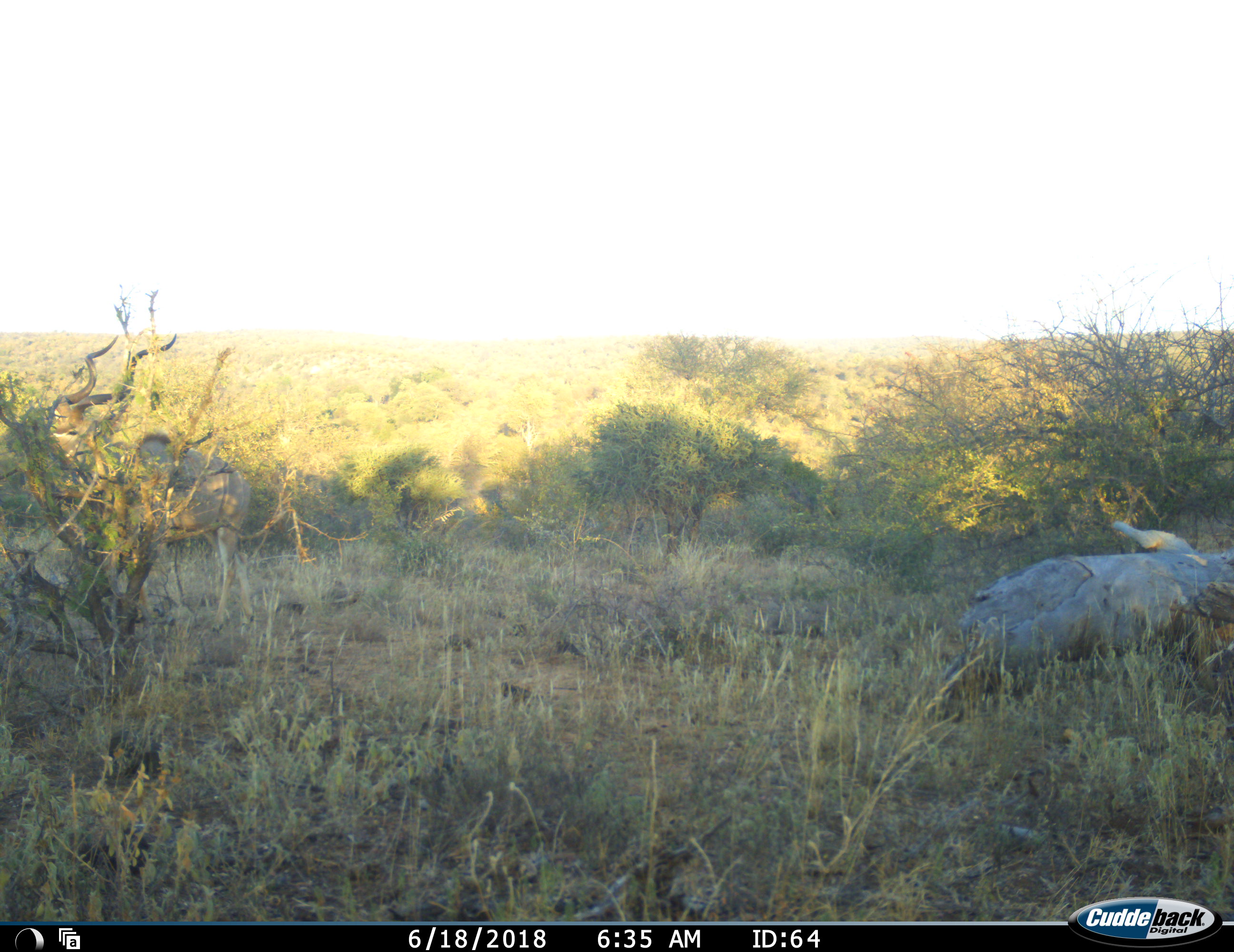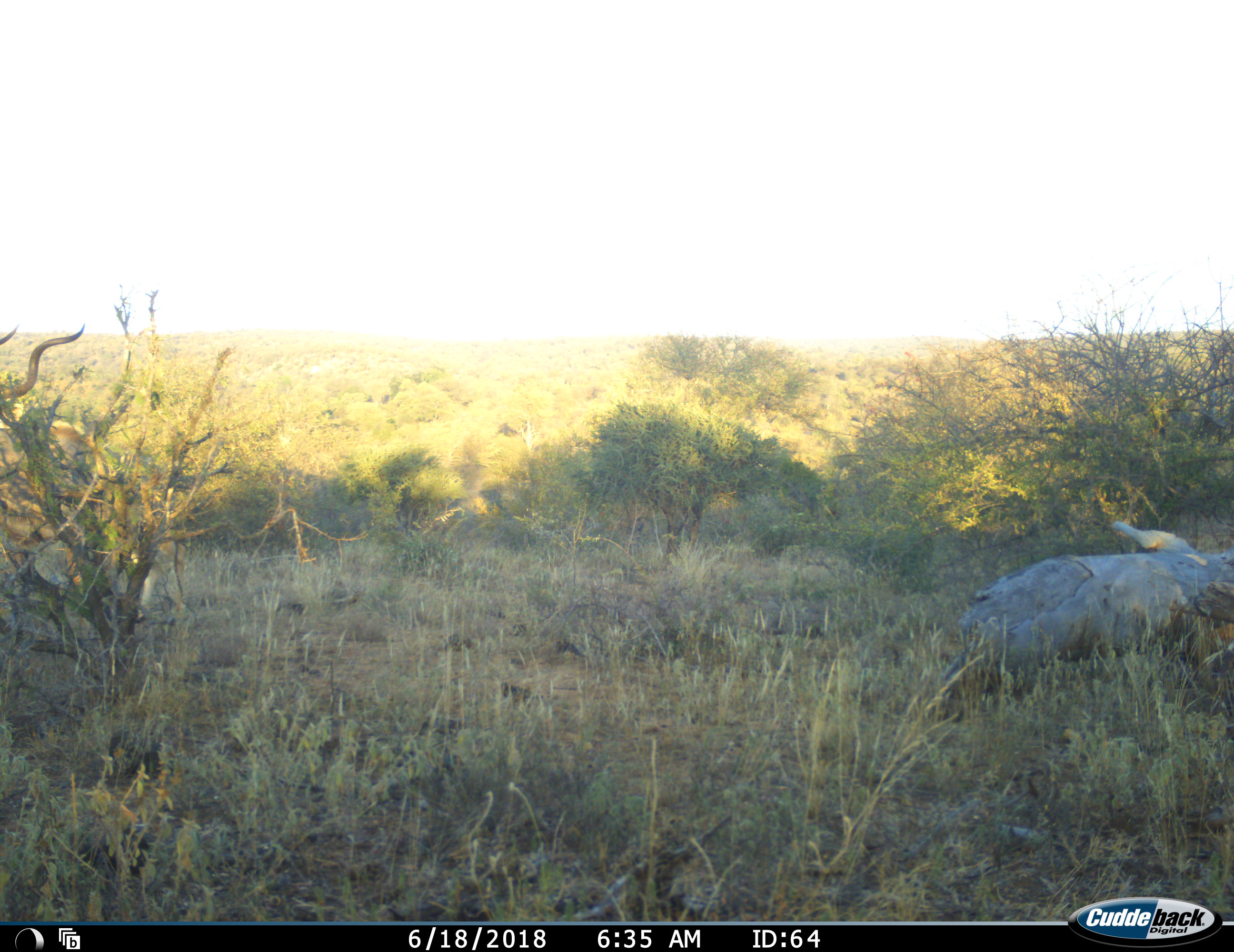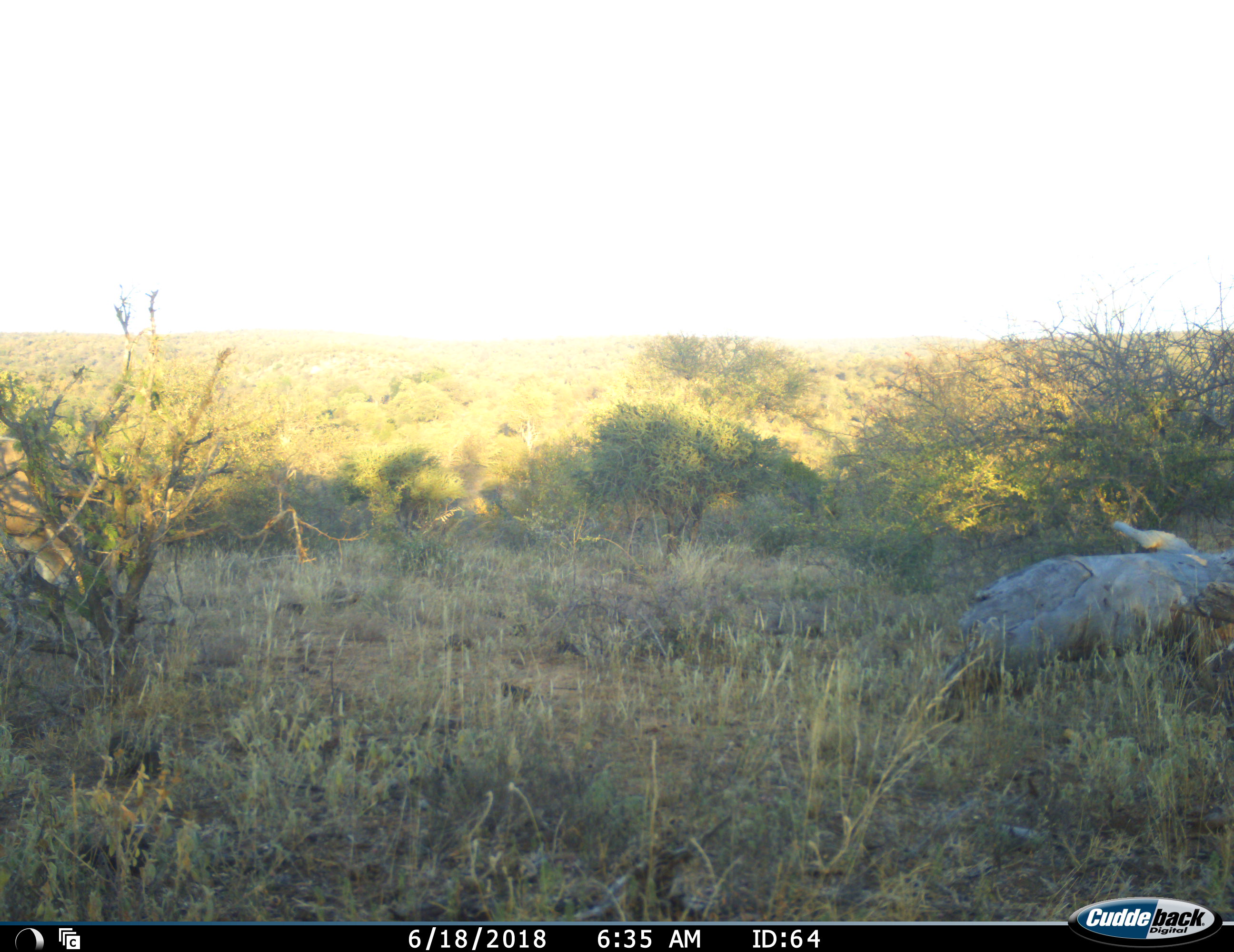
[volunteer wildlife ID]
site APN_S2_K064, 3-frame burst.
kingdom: Animalia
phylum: Chordata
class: Mammalia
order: Artiodactyla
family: Bovidae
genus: Tragelaphus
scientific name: Tragelaphus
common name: kudu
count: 1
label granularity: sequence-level